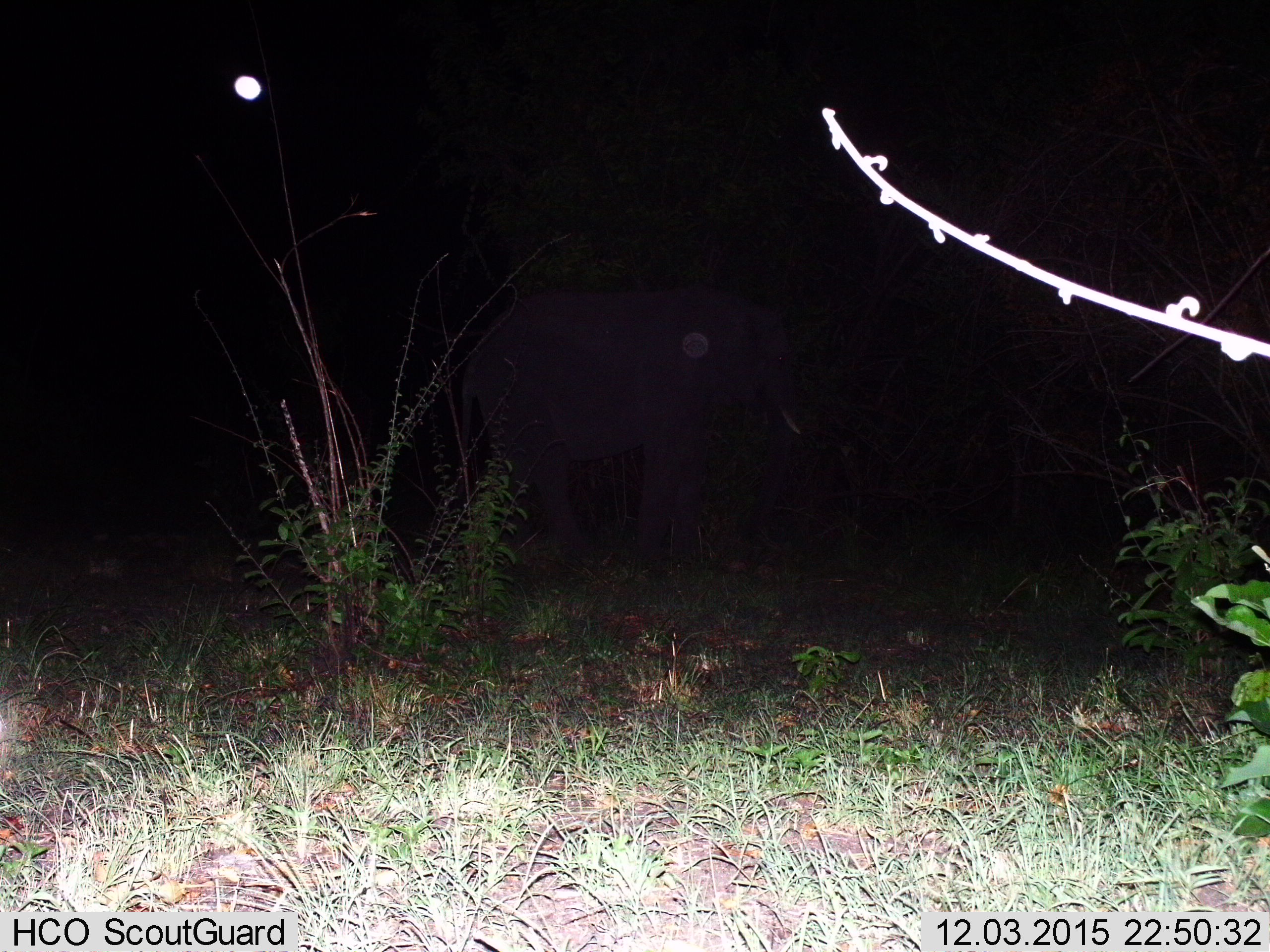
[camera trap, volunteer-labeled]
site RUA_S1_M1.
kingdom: Animalia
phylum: Chordata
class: Mammalia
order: Proboscidea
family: Elephantidae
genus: Loxodonta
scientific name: Loxodonta africana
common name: african bush elephant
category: elephant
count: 1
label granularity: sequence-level